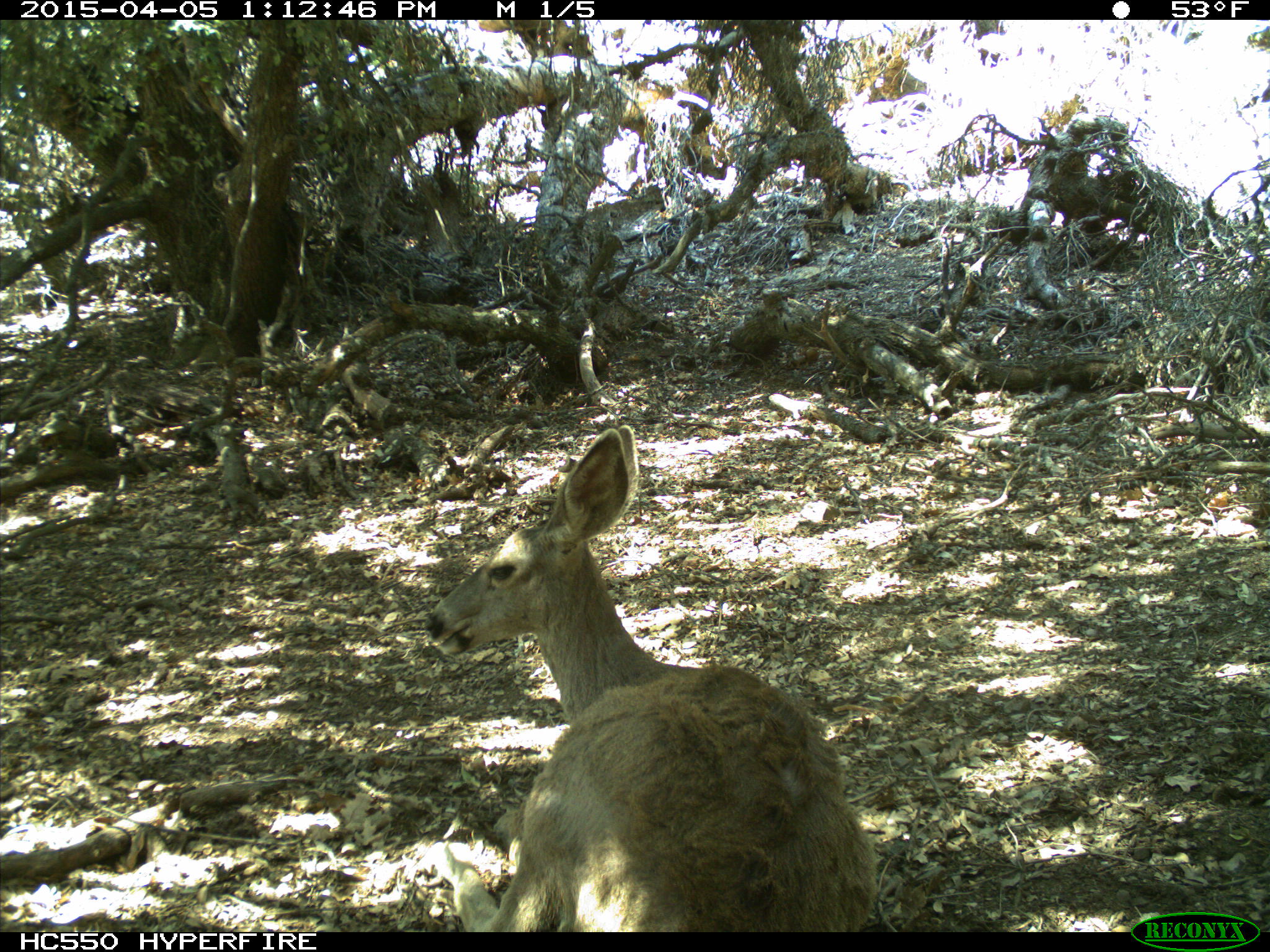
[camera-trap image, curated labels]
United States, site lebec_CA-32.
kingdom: Animalia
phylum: Chordata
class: Mammalia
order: Artiodactyla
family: Cervidae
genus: Odocoileus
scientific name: Odocoileus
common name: deer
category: unidentified deer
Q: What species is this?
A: Unidentified deer (deer) (Odocoileus).